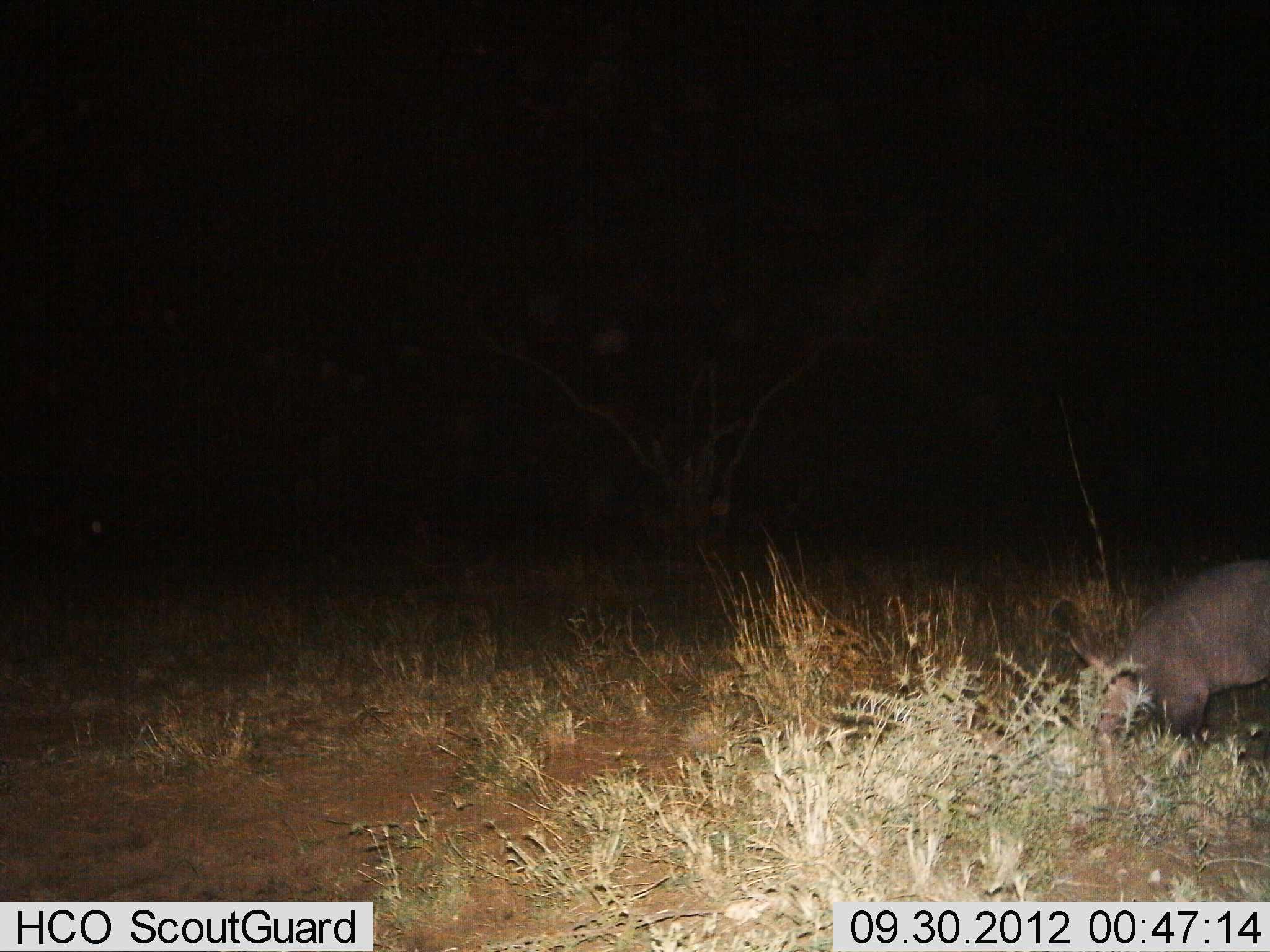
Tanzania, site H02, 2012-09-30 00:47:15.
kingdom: Animalia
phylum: Chordata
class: Mammalia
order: Tubulidentata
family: Orycteropodidae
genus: Orycteropus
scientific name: Orycteropus afer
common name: aardvark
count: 1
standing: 50%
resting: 0%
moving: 20%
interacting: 0%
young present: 0%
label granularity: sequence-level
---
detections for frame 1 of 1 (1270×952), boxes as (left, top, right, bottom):
animal: (1067, 558, 1270, 741)